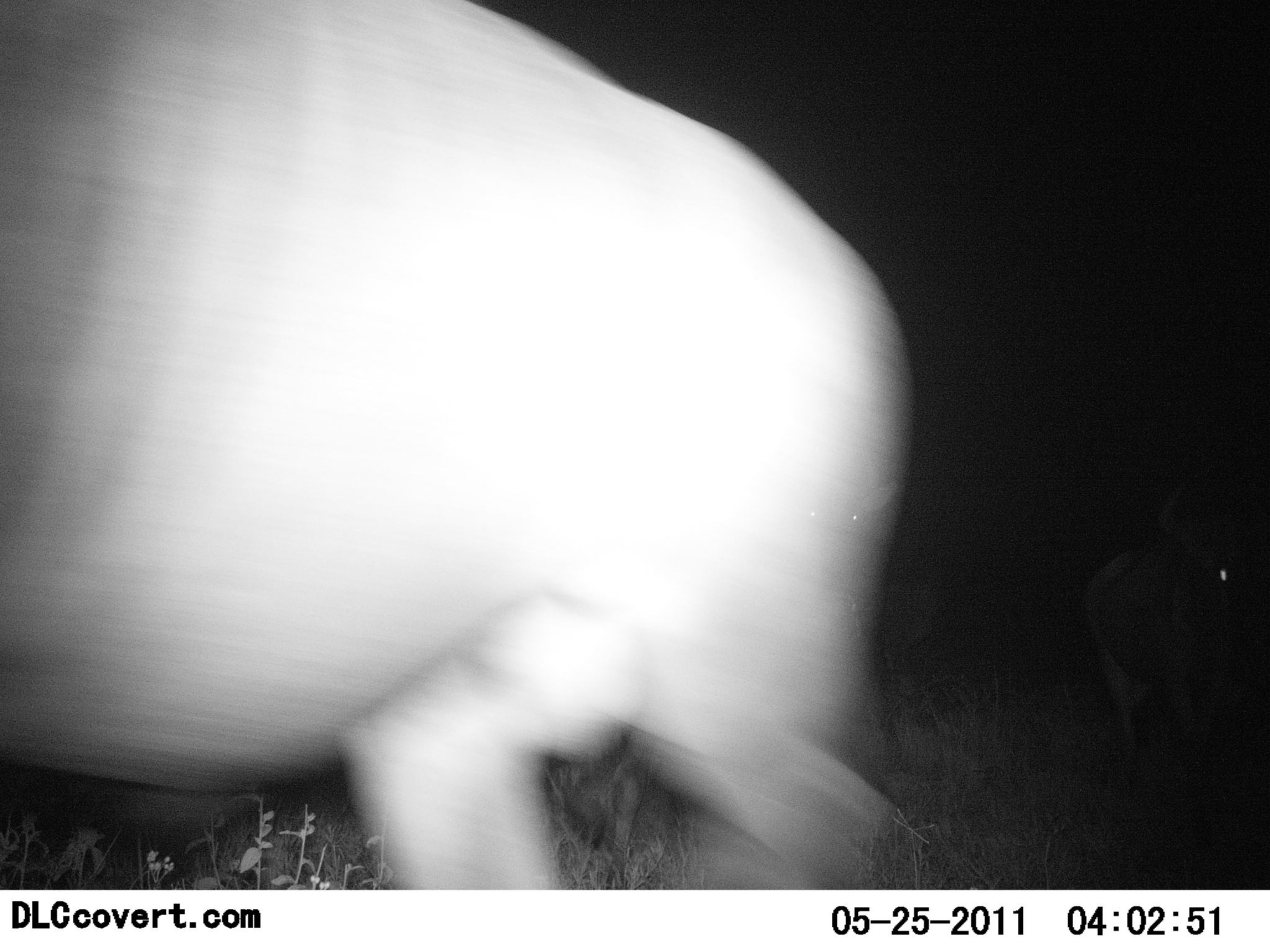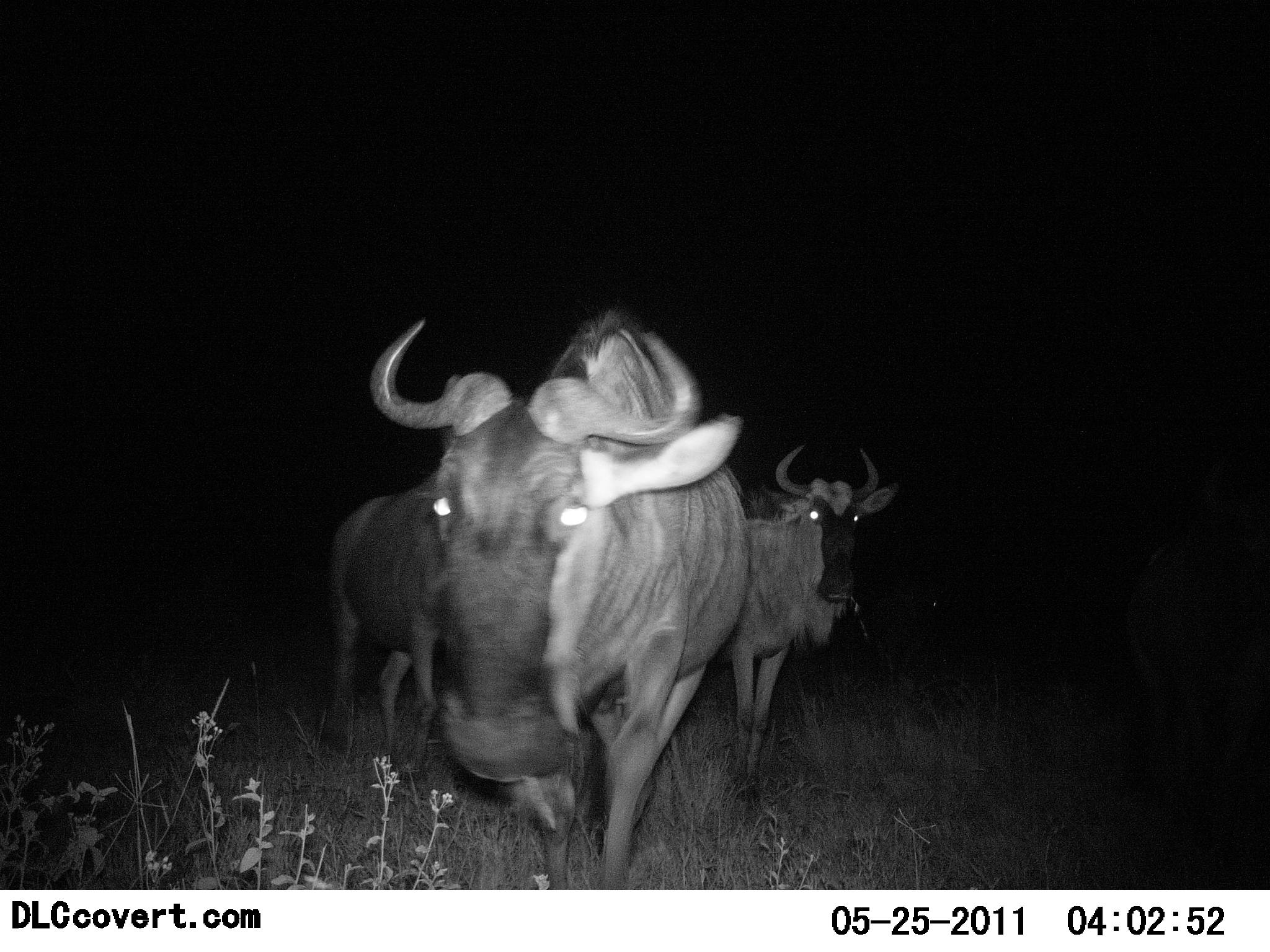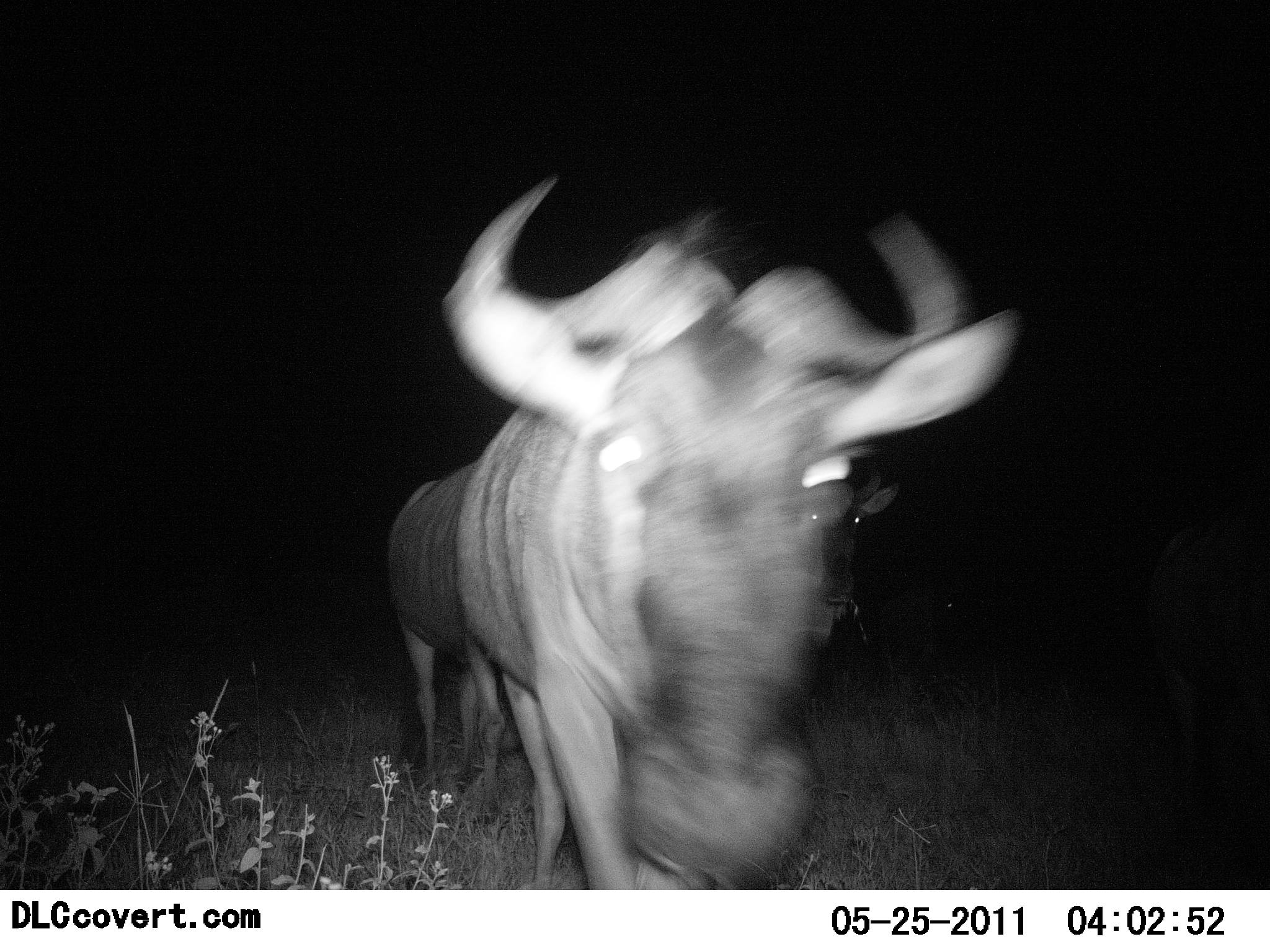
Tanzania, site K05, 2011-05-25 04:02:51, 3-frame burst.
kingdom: Animalia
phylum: Chordata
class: Mammalia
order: Artiodactyla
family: Bovidae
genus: Connochaetes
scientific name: Connochaetes taurinus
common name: blue wildebeest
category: wildebeest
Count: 4.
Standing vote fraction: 18%.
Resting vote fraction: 0%.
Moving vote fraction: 82%.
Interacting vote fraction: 0%.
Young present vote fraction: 0%.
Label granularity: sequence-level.